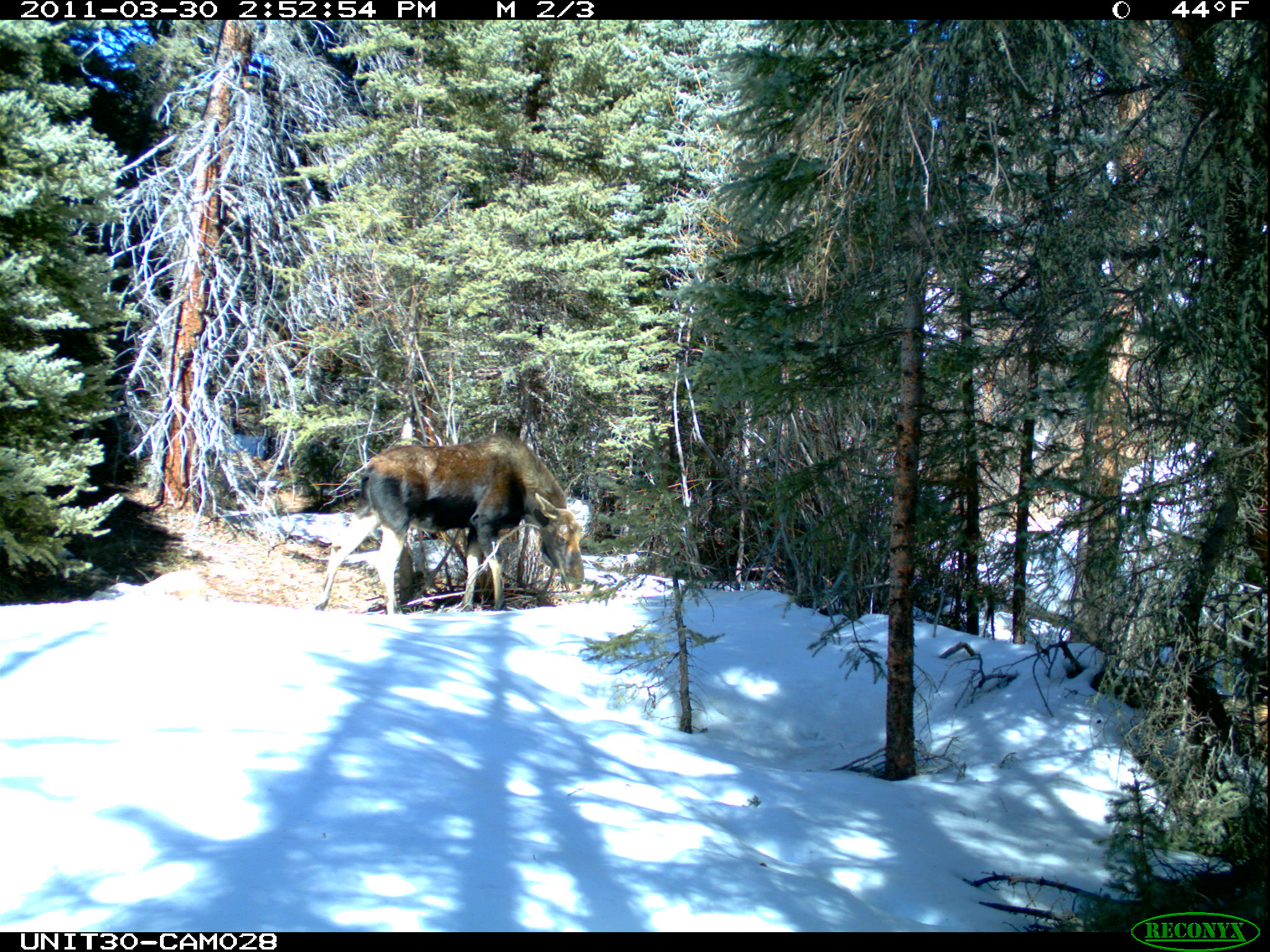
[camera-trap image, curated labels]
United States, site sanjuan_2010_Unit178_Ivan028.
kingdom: Animalia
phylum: Chordata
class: Mammalia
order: Artiodactyla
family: Cervidae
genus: Alces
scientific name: Alces alces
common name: moose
Alces alces (moose).